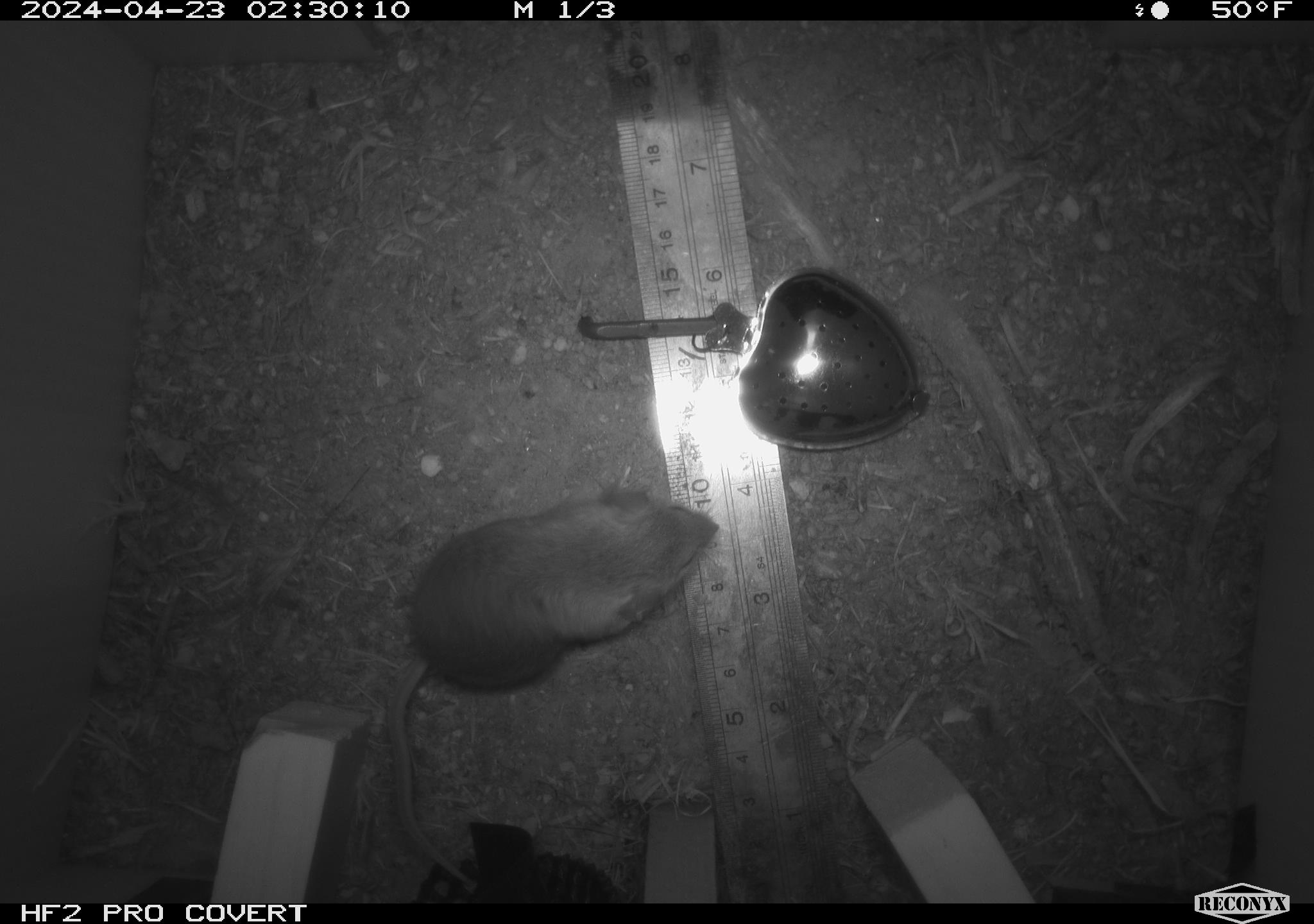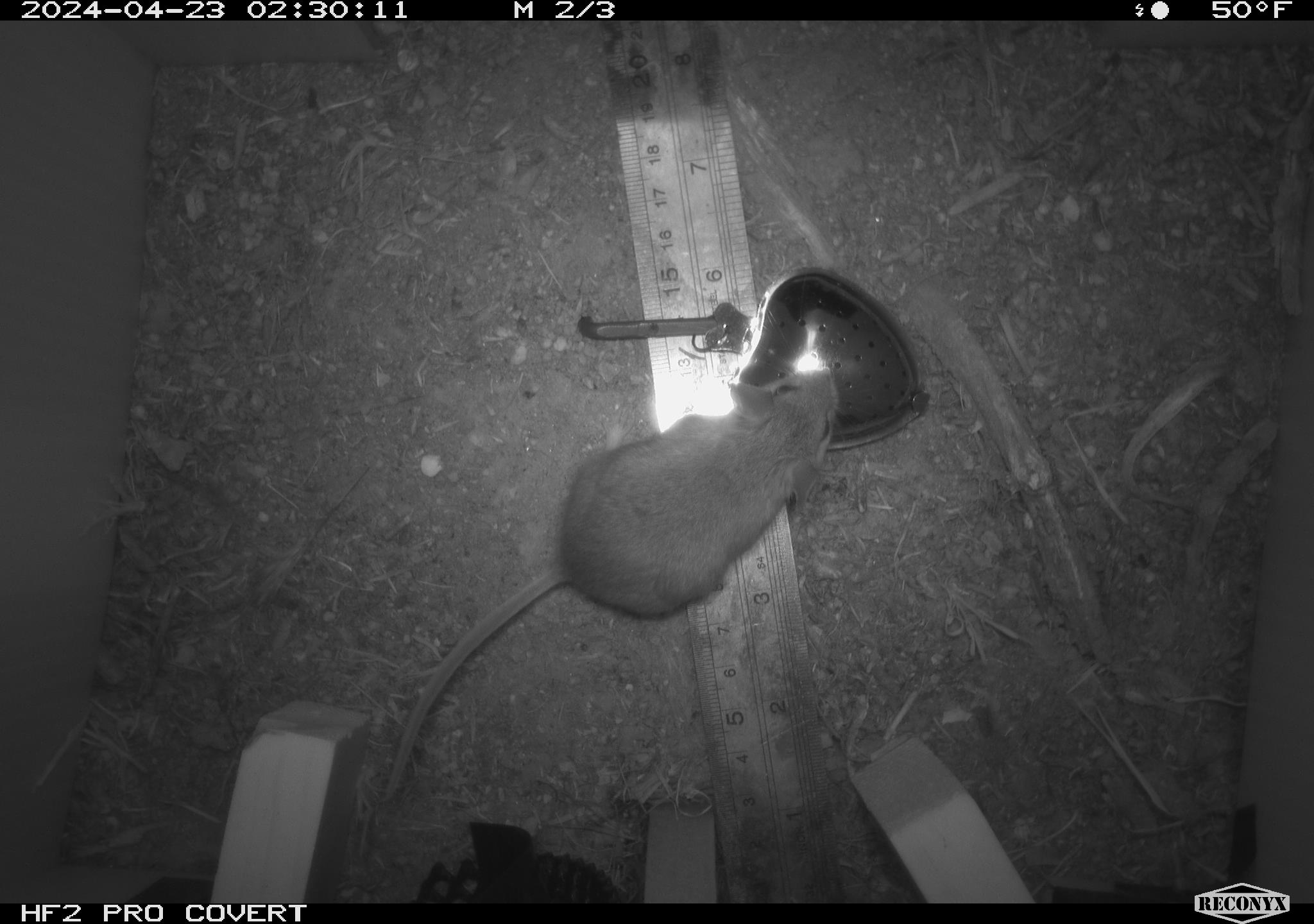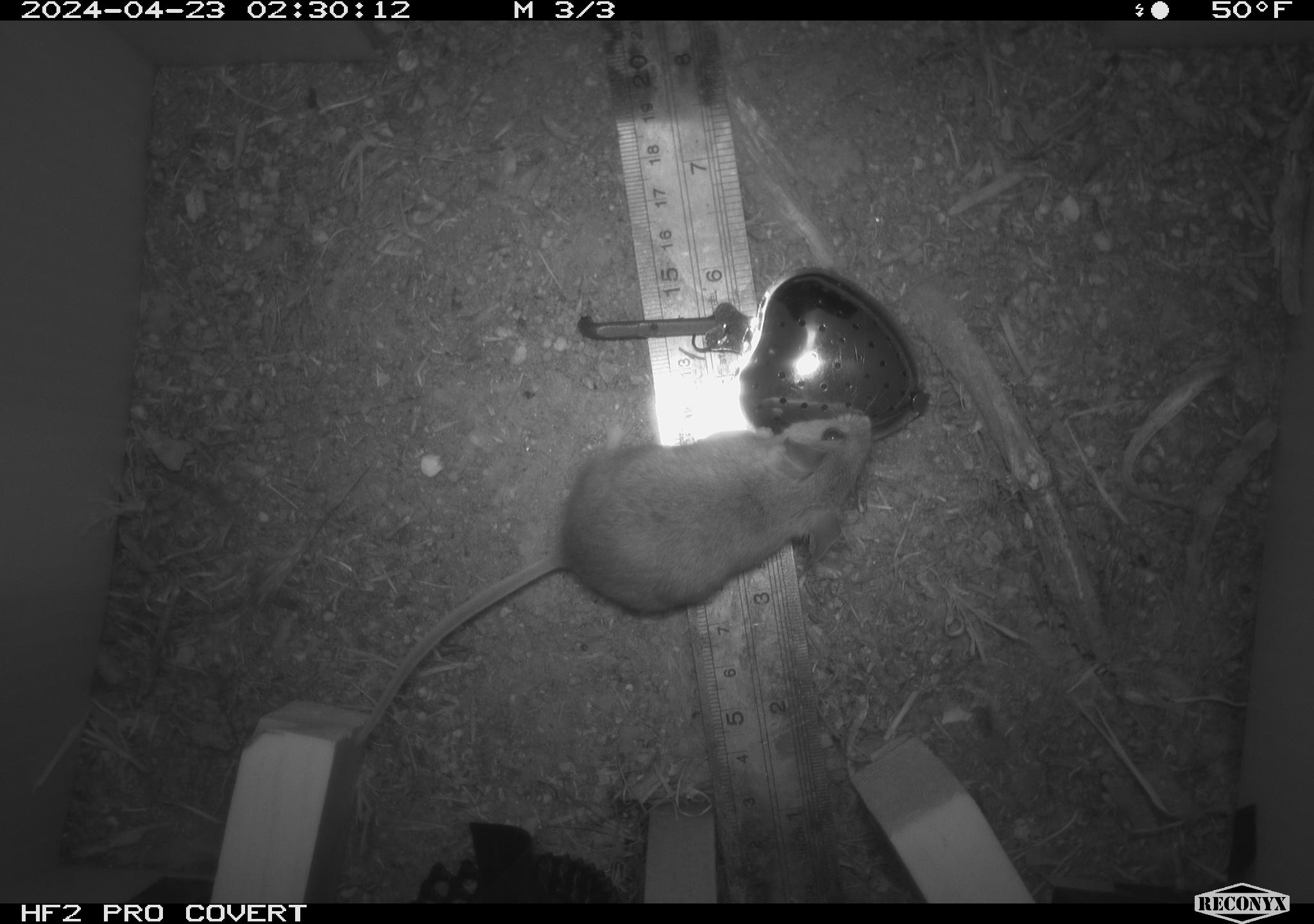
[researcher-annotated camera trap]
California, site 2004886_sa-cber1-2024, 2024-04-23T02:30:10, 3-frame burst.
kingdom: Animalia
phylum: Chordata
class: Mammalia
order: Rodentia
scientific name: Rodentia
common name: mouse species